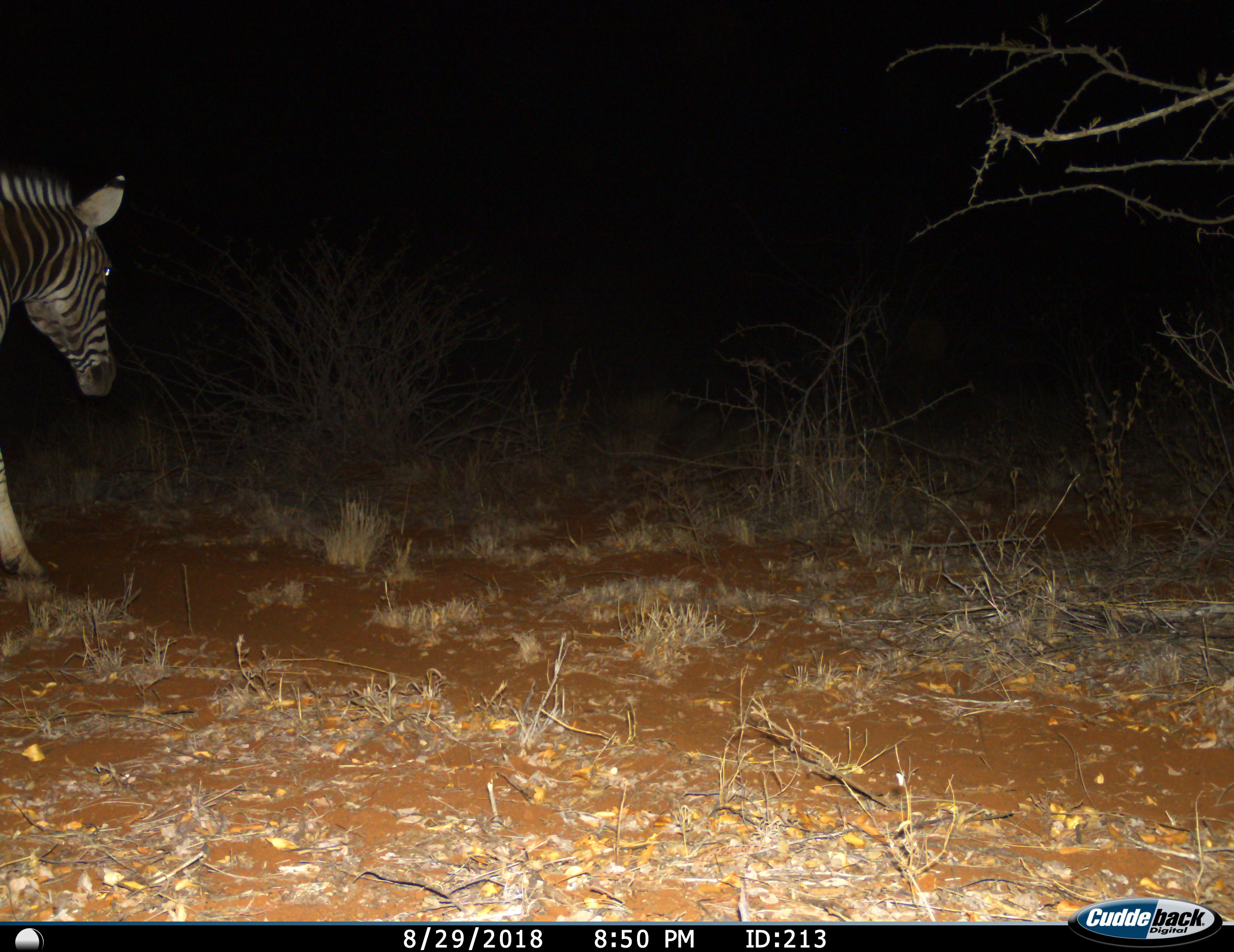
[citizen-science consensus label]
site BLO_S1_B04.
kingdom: Animalia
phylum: Chordata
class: Mammalia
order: Perissodactyla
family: Equidae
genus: Equus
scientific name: Equus quagga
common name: plains zebra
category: zebraplains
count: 1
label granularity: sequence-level